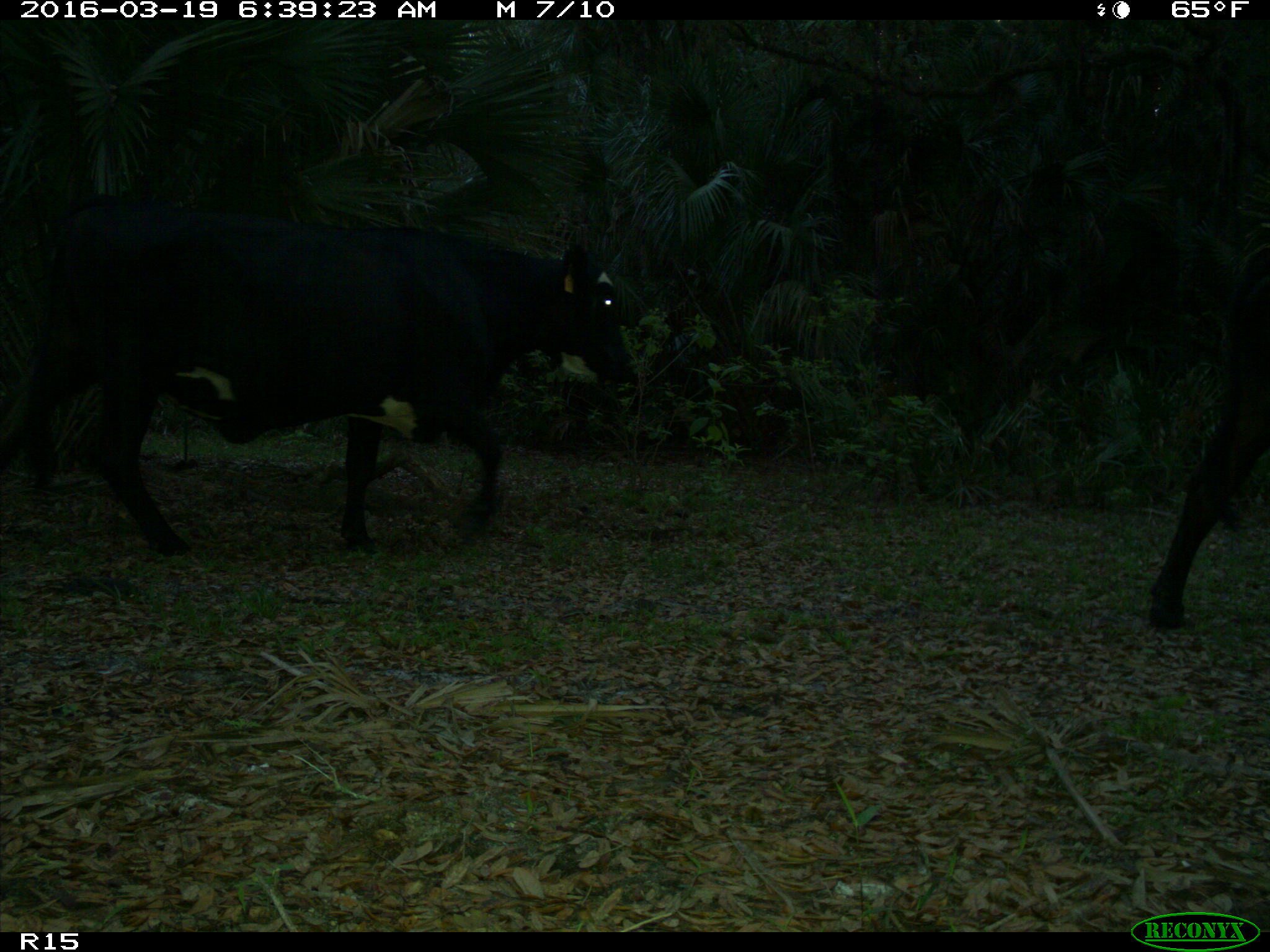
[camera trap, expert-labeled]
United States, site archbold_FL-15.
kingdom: Animalia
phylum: Chordata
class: Mammalia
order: Artiodactyla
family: Bovidae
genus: Bos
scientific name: Bos taurus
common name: domestic cow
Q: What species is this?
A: Bos taurus (domestic cow).